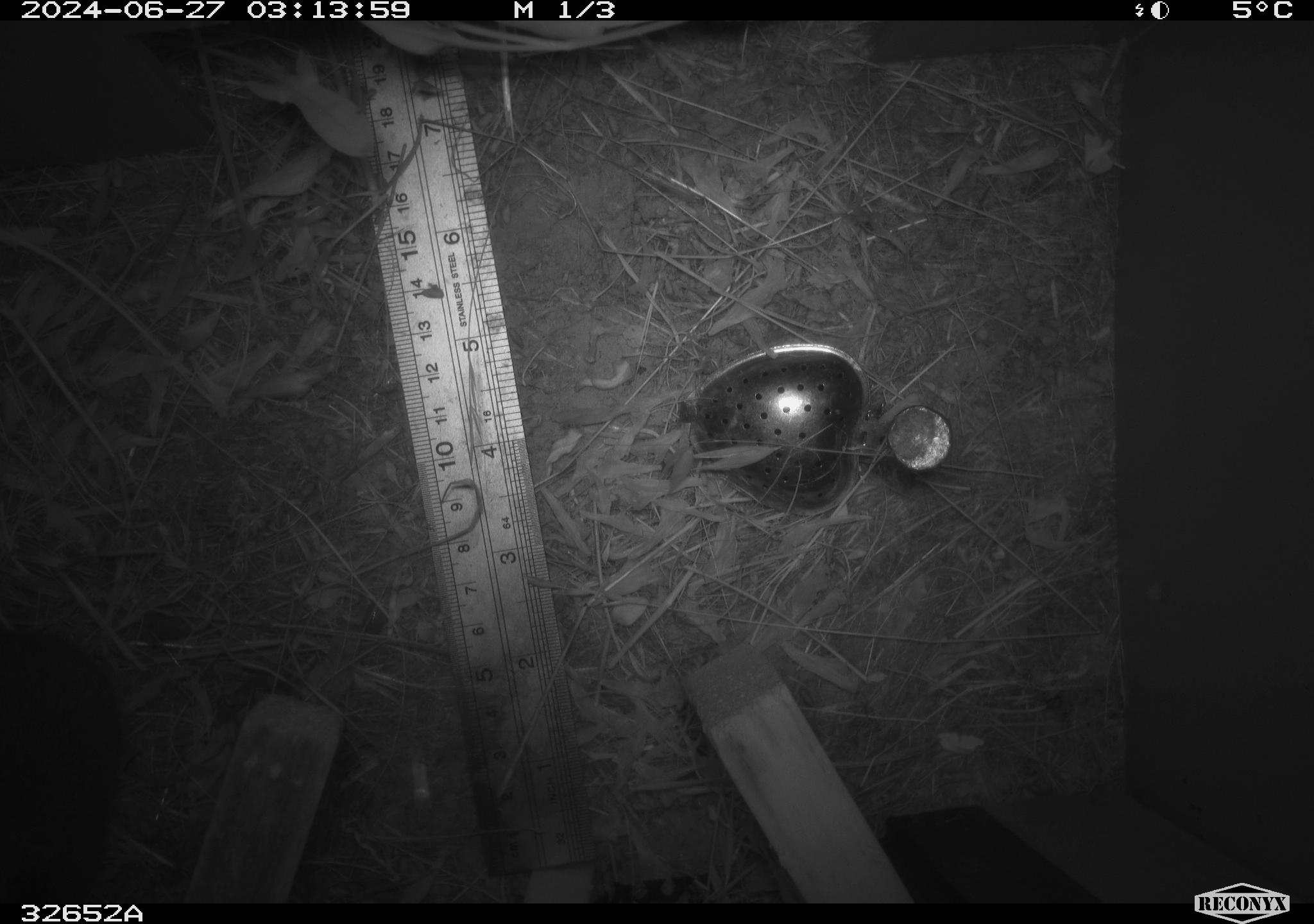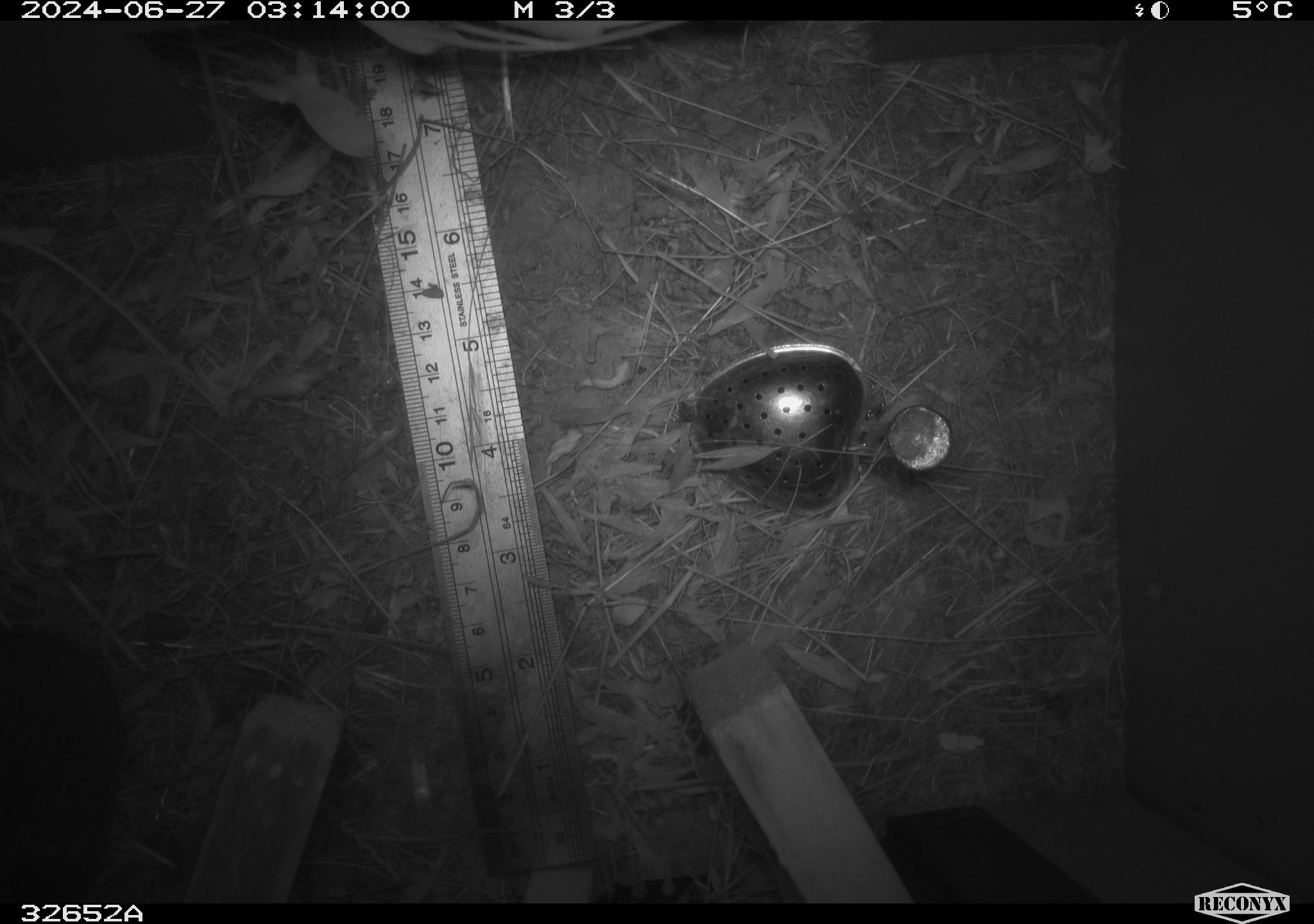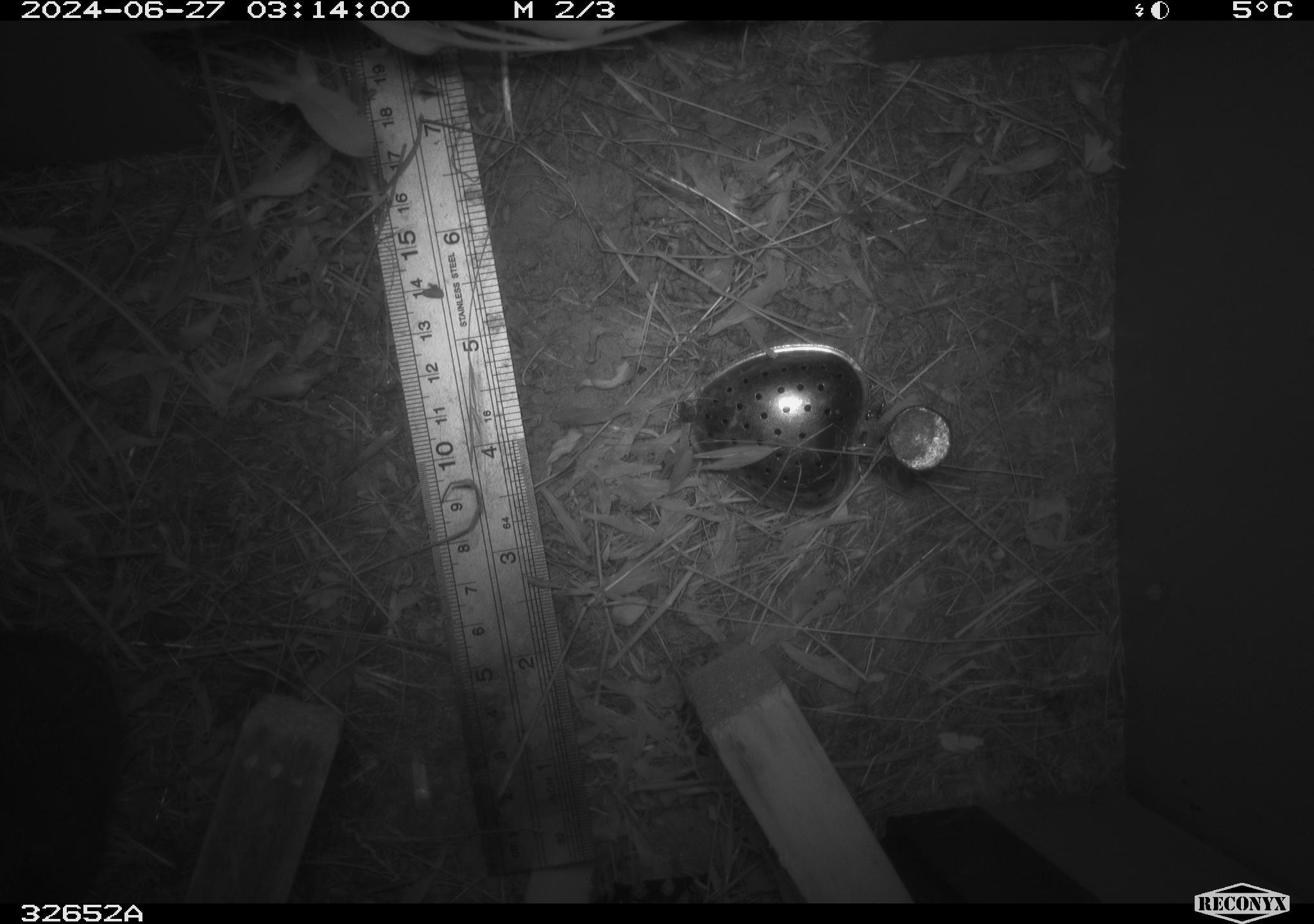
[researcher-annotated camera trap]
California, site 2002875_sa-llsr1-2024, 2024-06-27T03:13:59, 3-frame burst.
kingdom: Animalia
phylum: Chordata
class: Mammalia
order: Rodentia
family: Cricetidae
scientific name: Arvicolinae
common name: voles, lemmings, and muskrats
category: arvicolinae subfamily